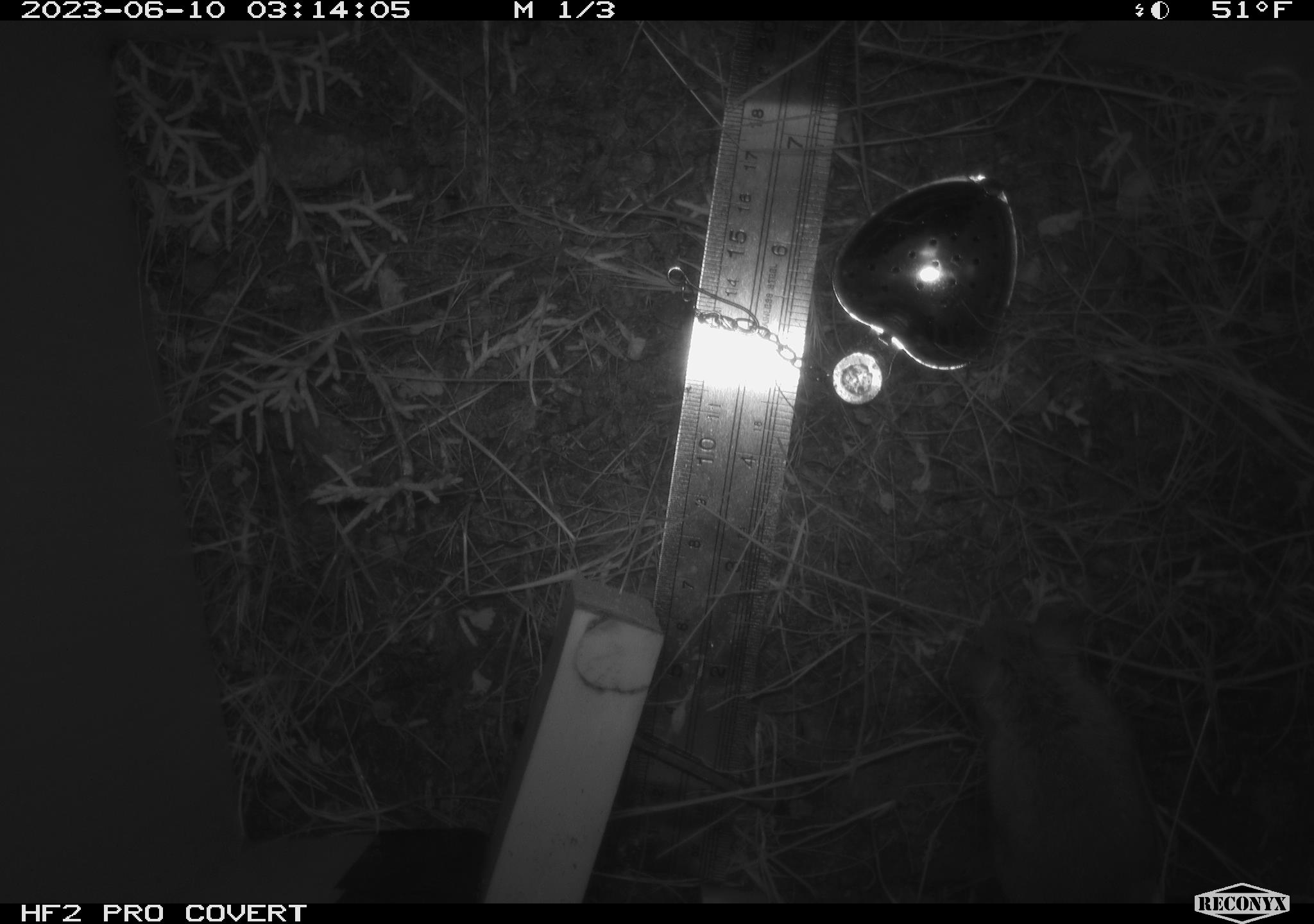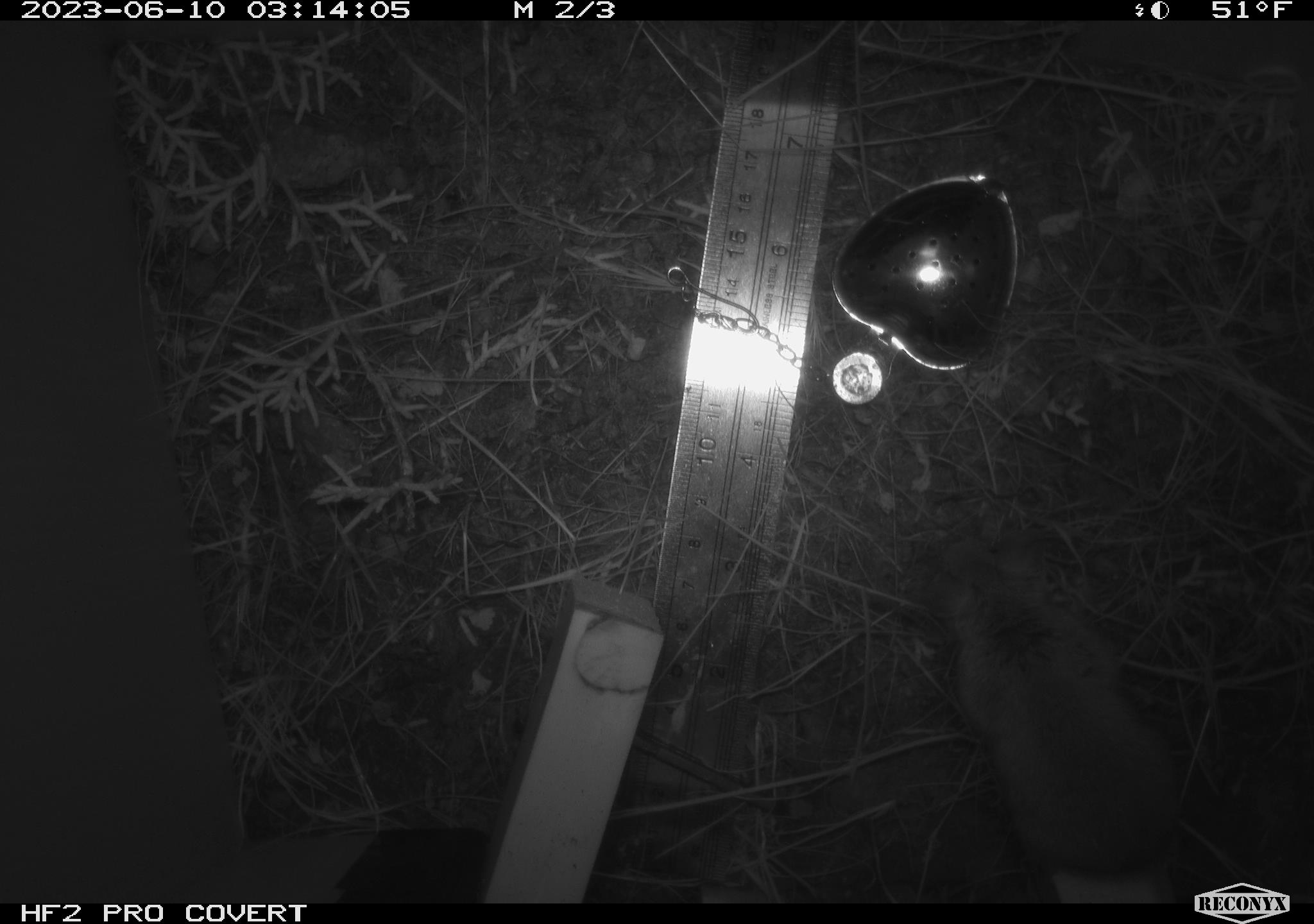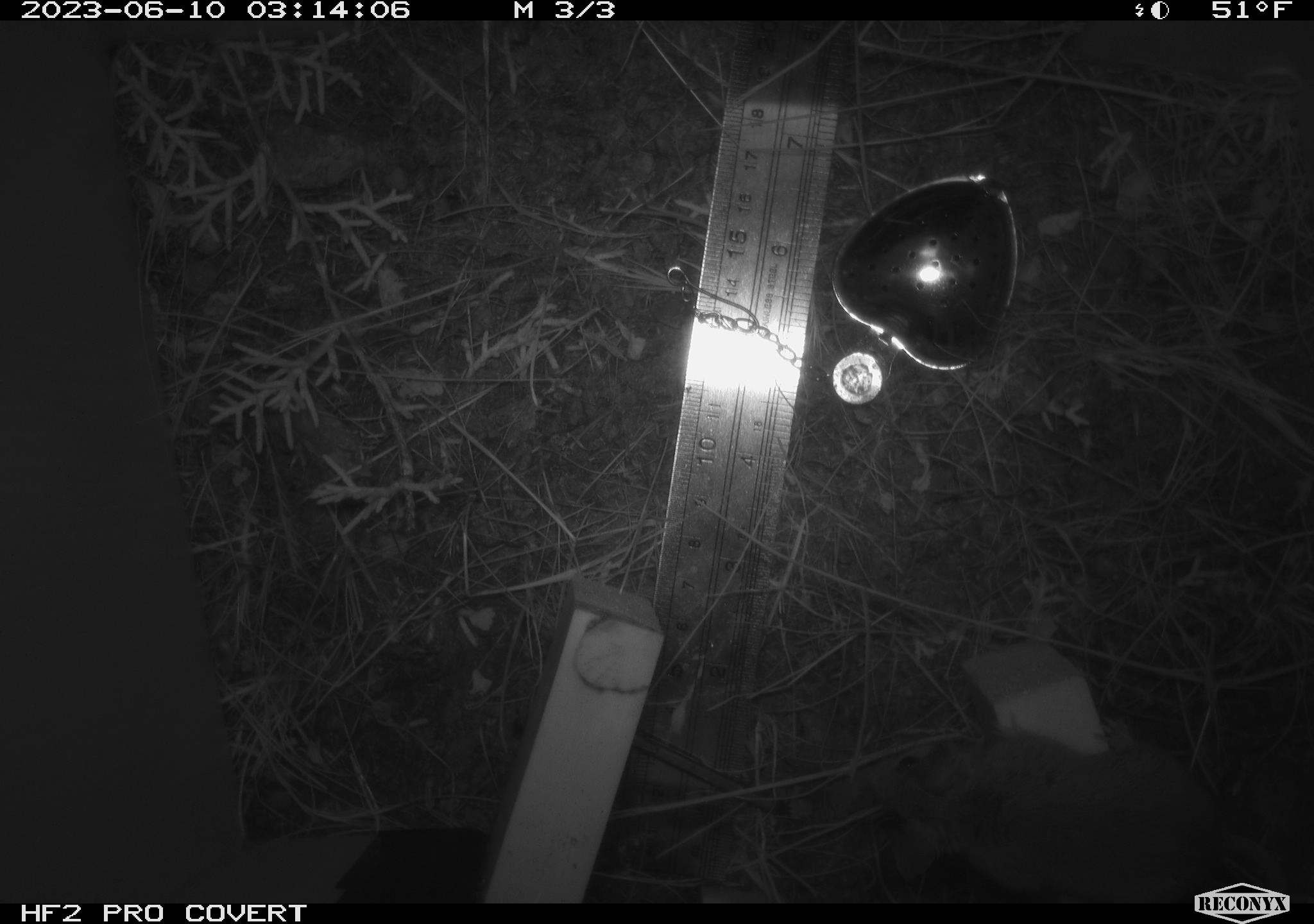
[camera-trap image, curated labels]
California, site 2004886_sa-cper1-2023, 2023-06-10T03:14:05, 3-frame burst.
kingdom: Animalia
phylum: Chordata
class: Mammalia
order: Rodentia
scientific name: Rodentia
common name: mouse species